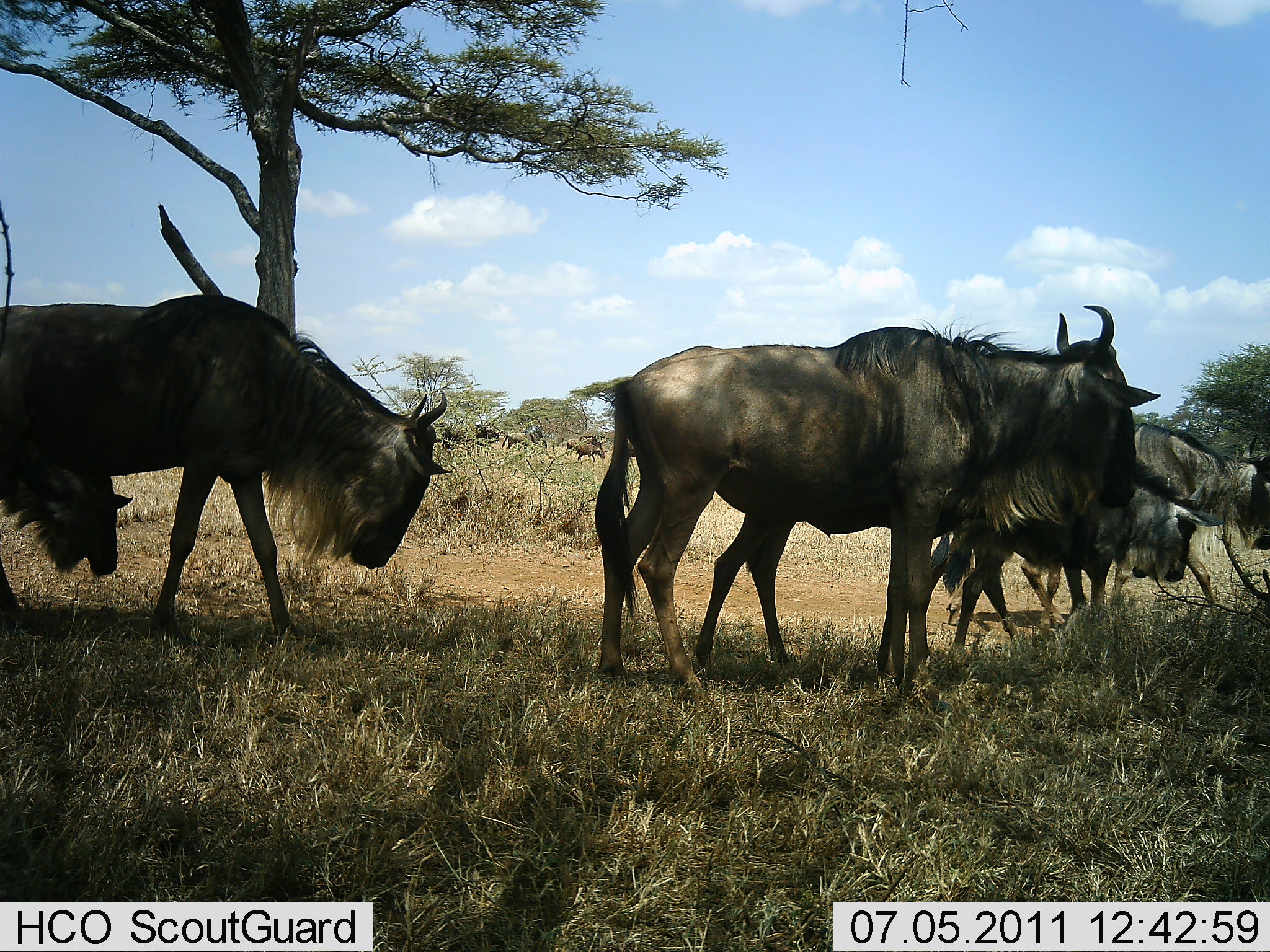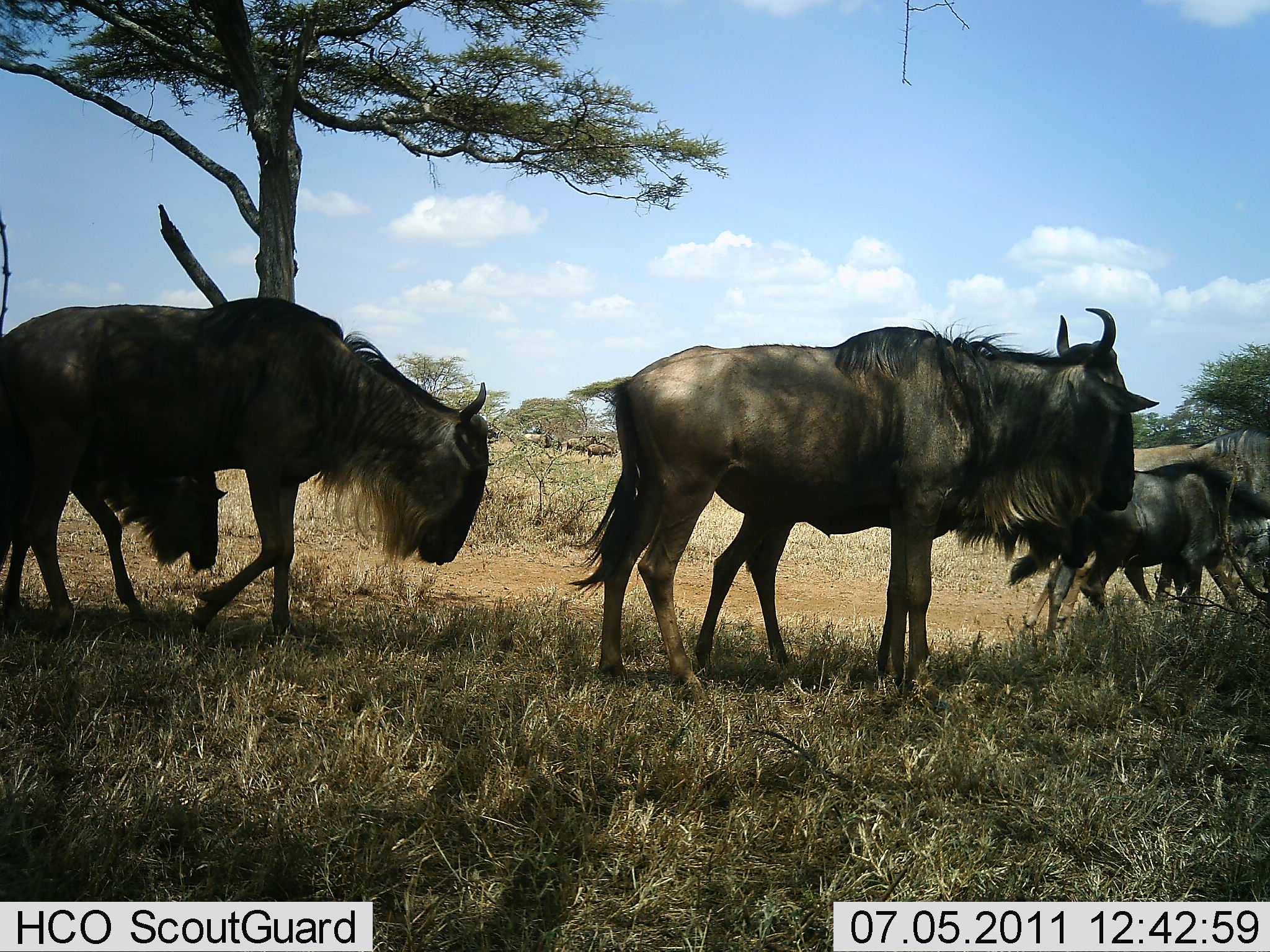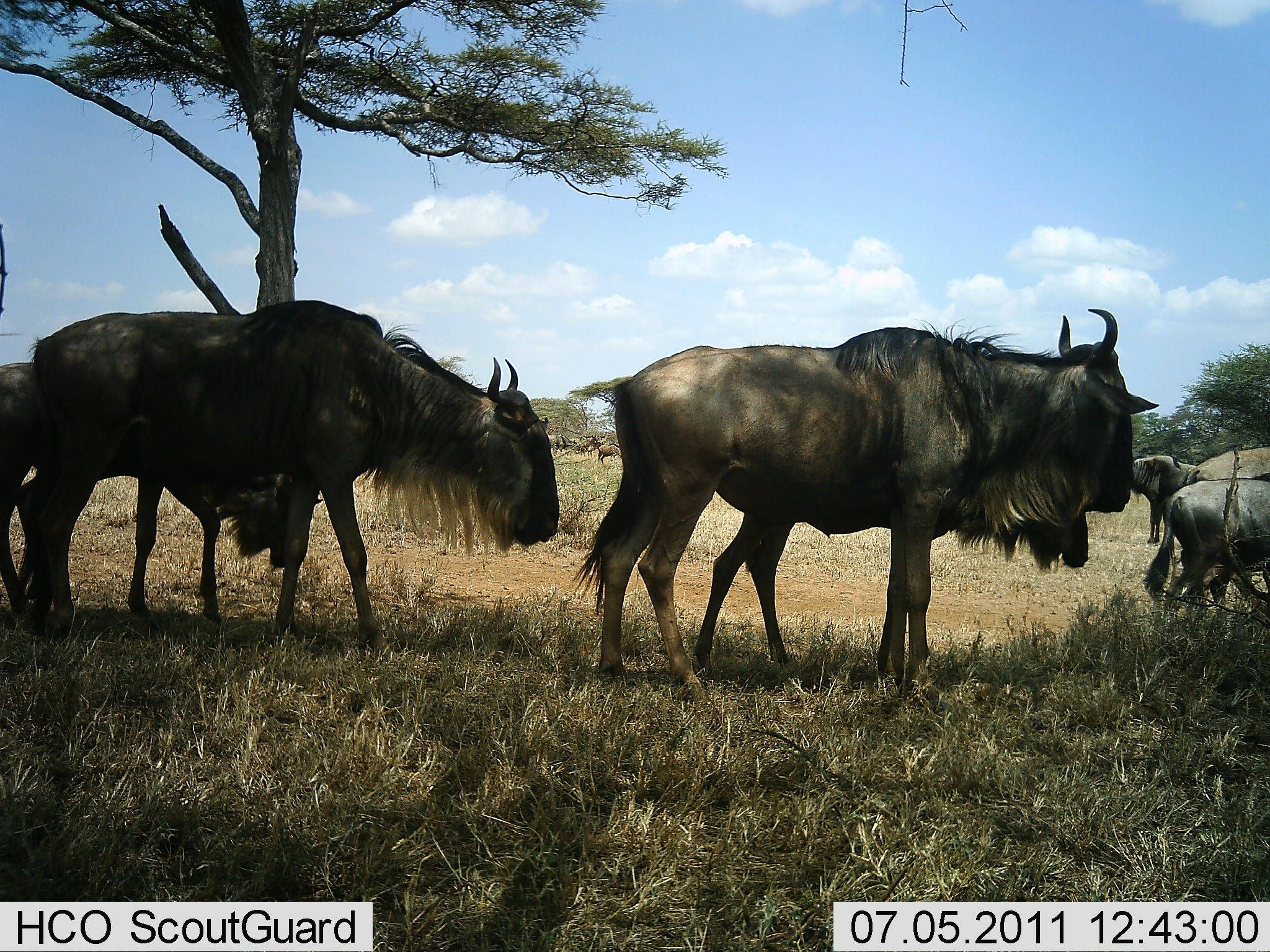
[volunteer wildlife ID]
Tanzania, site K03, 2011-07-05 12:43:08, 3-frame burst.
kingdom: Animalia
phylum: Chordata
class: Mammalia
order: Artiodactyla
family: Bovidae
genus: Connochaetes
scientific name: Connochaetes taurinus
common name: blue wildebeest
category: wildebeest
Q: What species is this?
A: Wildebeest (blue wildebeest) (Connochaetes taurinus).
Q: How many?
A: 7.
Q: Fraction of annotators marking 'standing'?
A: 40%.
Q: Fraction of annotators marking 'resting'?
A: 0%.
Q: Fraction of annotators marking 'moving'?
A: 100%.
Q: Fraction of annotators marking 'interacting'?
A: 10%.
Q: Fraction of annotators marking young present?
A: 40%.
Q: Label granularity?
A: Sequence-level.